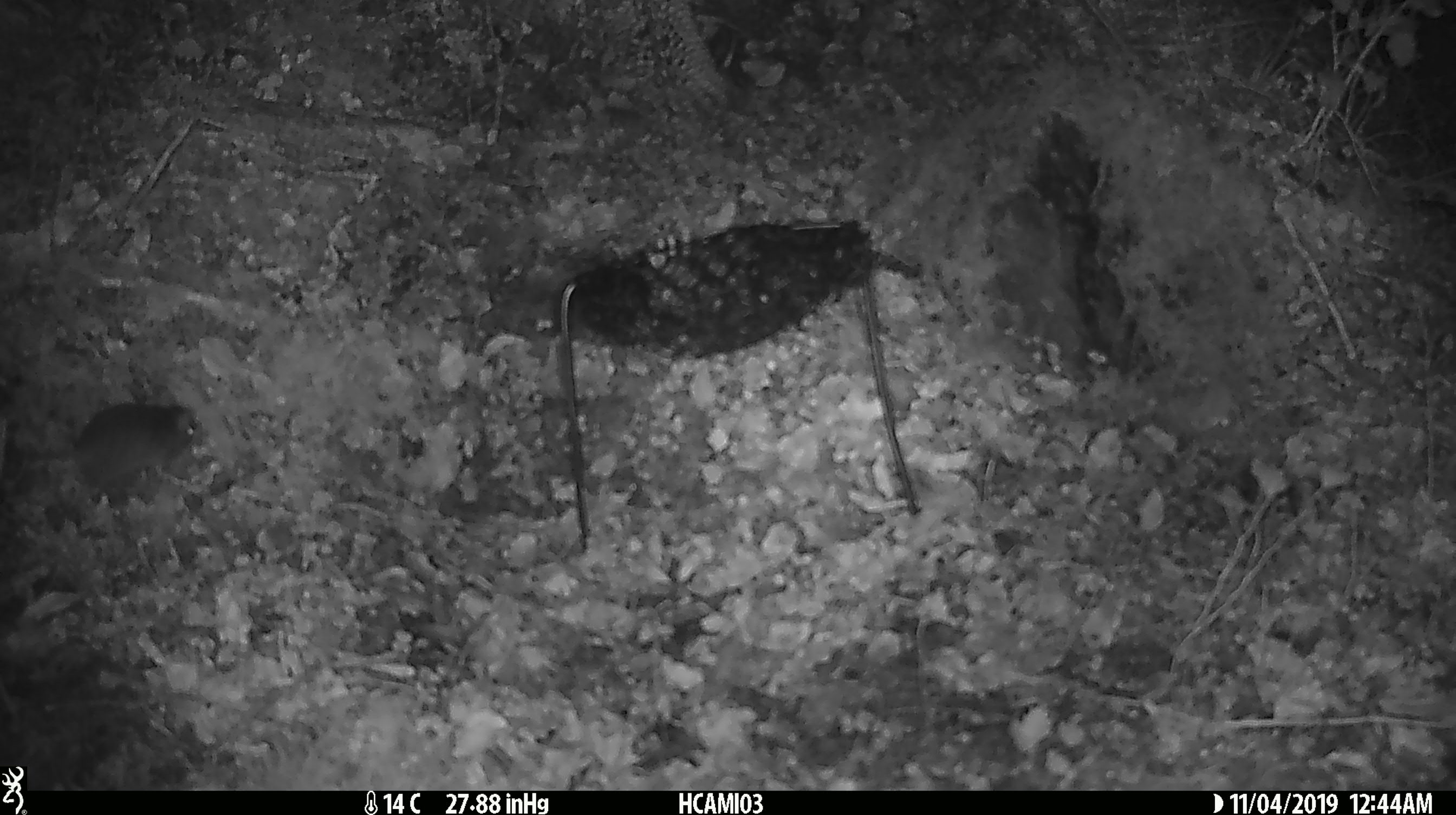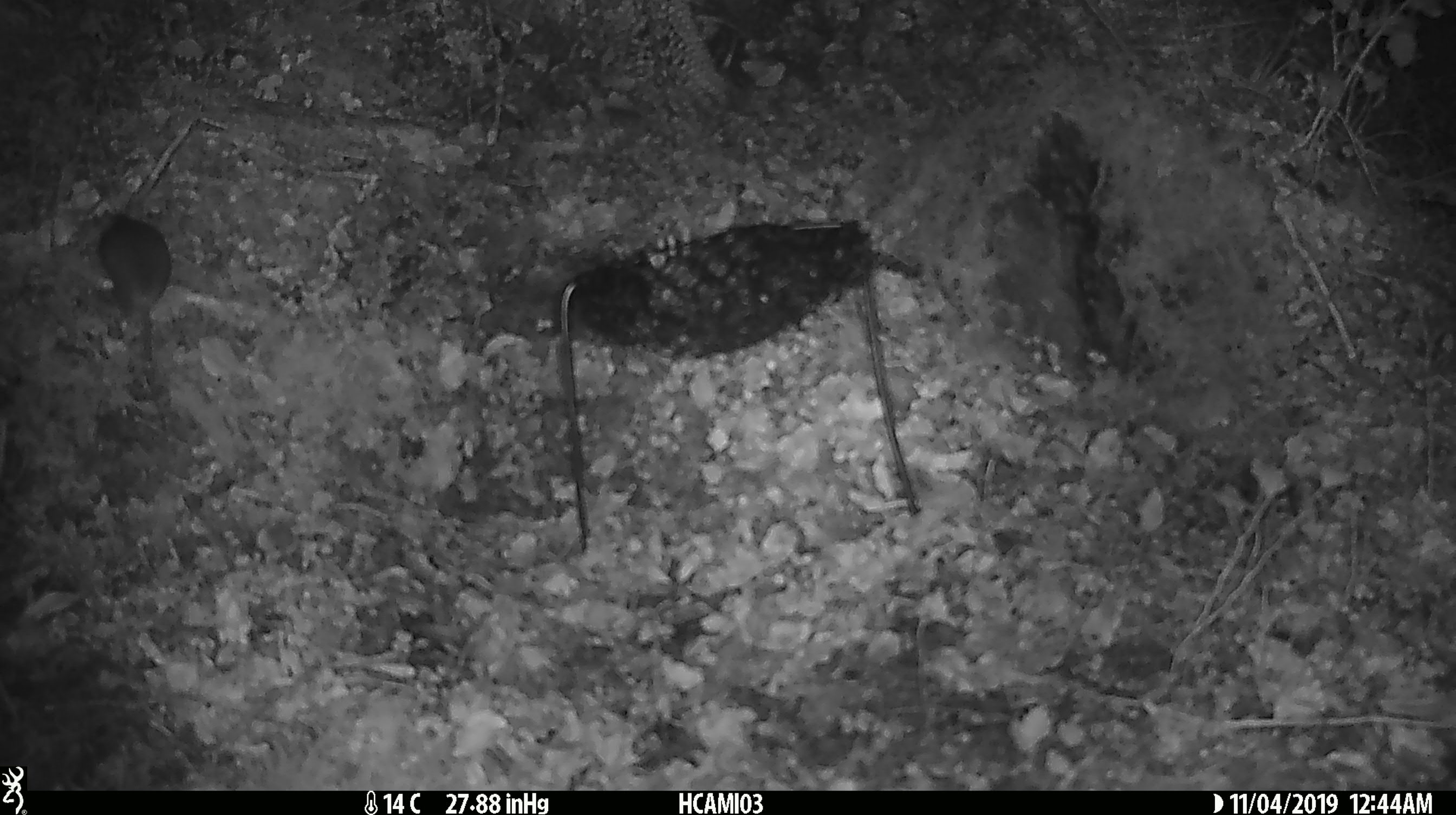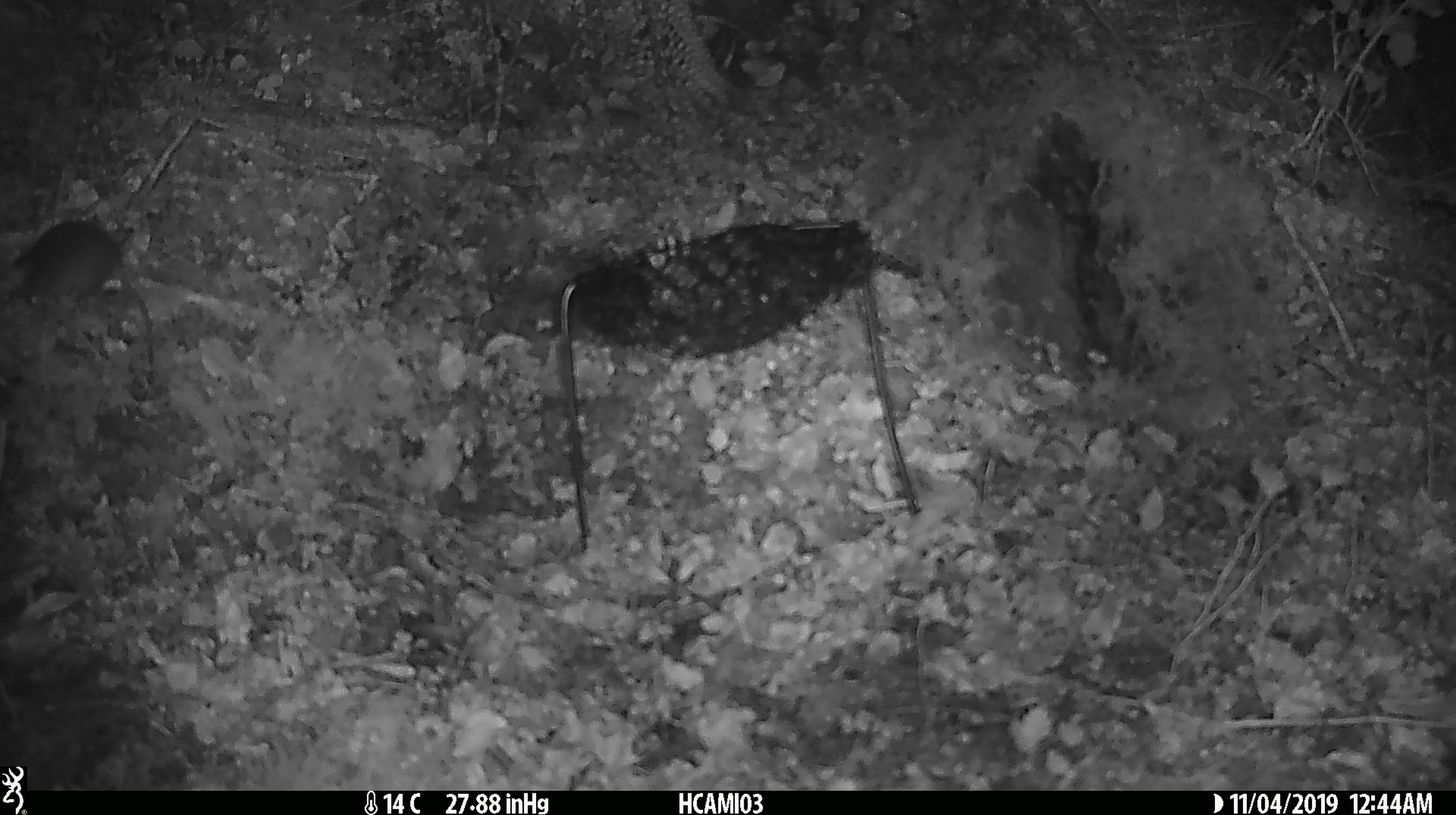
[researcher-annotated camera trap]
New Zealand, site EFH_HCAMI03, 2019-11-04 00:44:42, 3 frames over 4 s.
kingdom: Animalia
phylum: Chordata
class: Mammalia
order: Rodentia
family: Muridae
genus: Mus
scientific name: Mus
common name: mouse